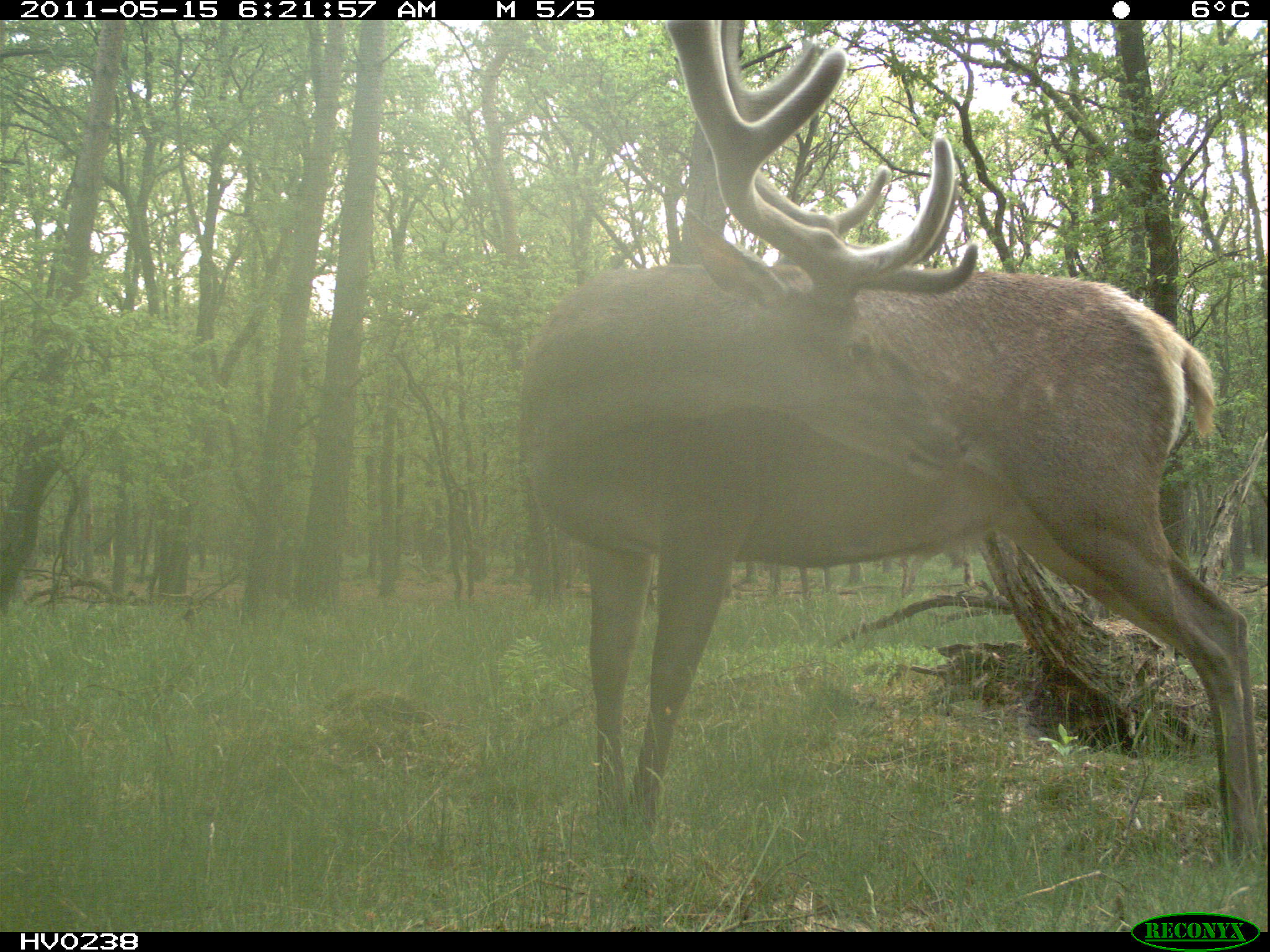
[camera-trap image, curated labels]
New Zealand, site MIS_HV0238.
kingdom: Animalia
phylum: Chordata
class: Mammalia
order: Artiodactyla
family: Cervidae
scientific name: Cervidae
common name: deer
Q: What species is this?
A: Deer (Cervidae).